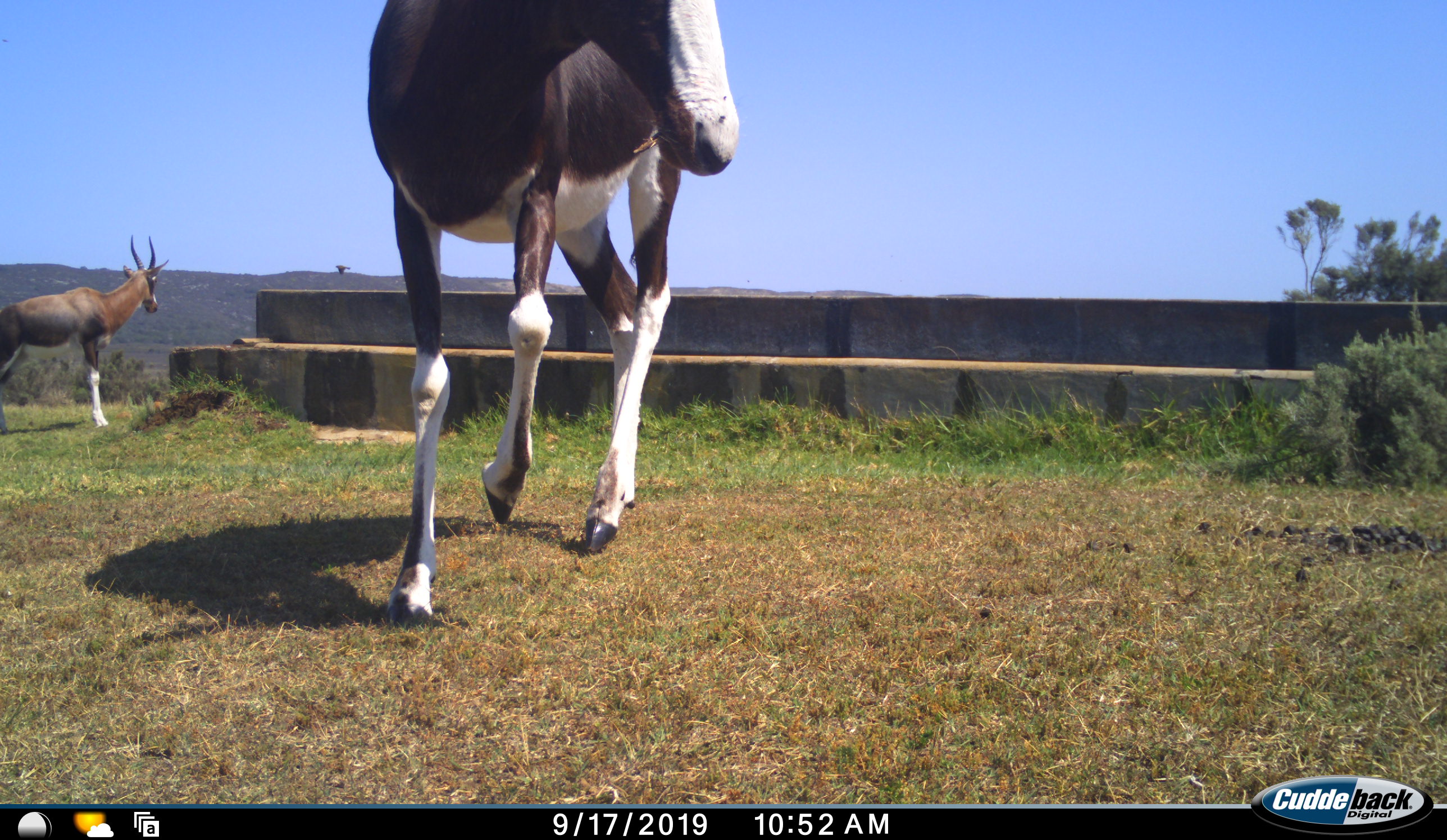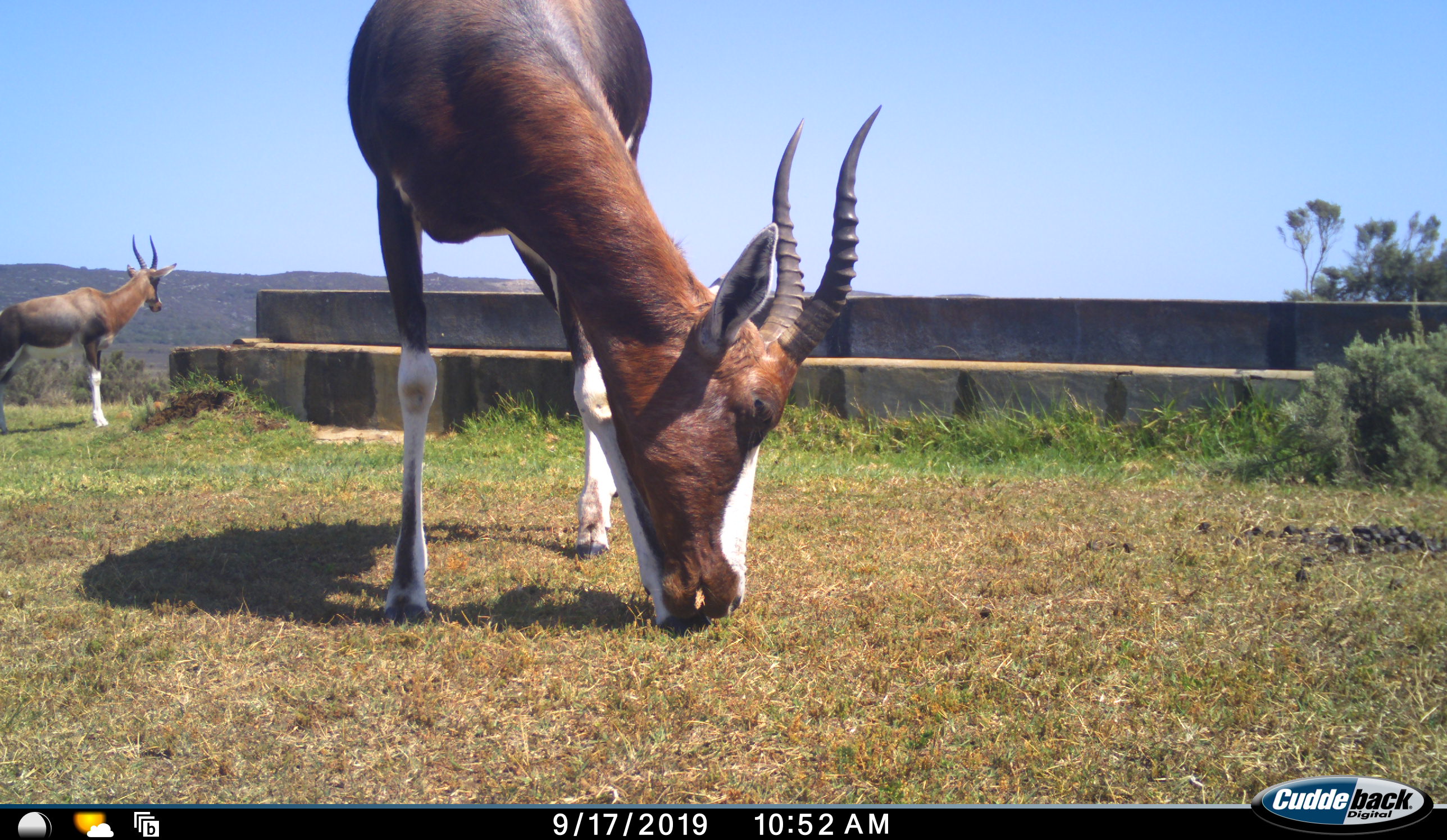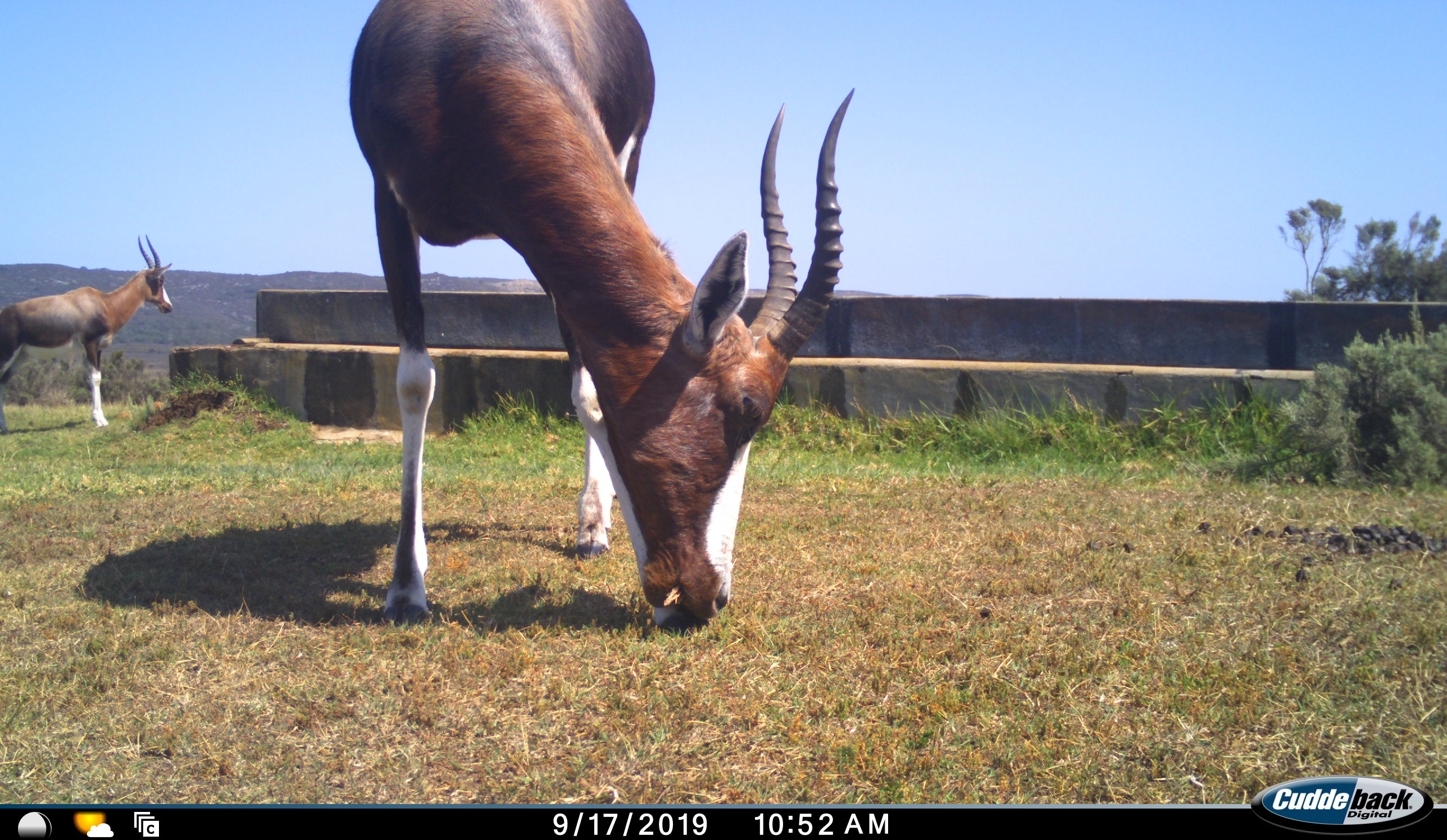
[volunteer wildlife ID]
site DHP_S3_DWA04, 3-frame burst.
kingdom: Animalia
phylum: Chordata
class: Mammalia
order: Artiodactyla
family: Bovidae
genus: Damaliscus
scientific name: Damaliscus pygargus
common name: bontebok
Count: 2.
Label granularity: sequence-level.